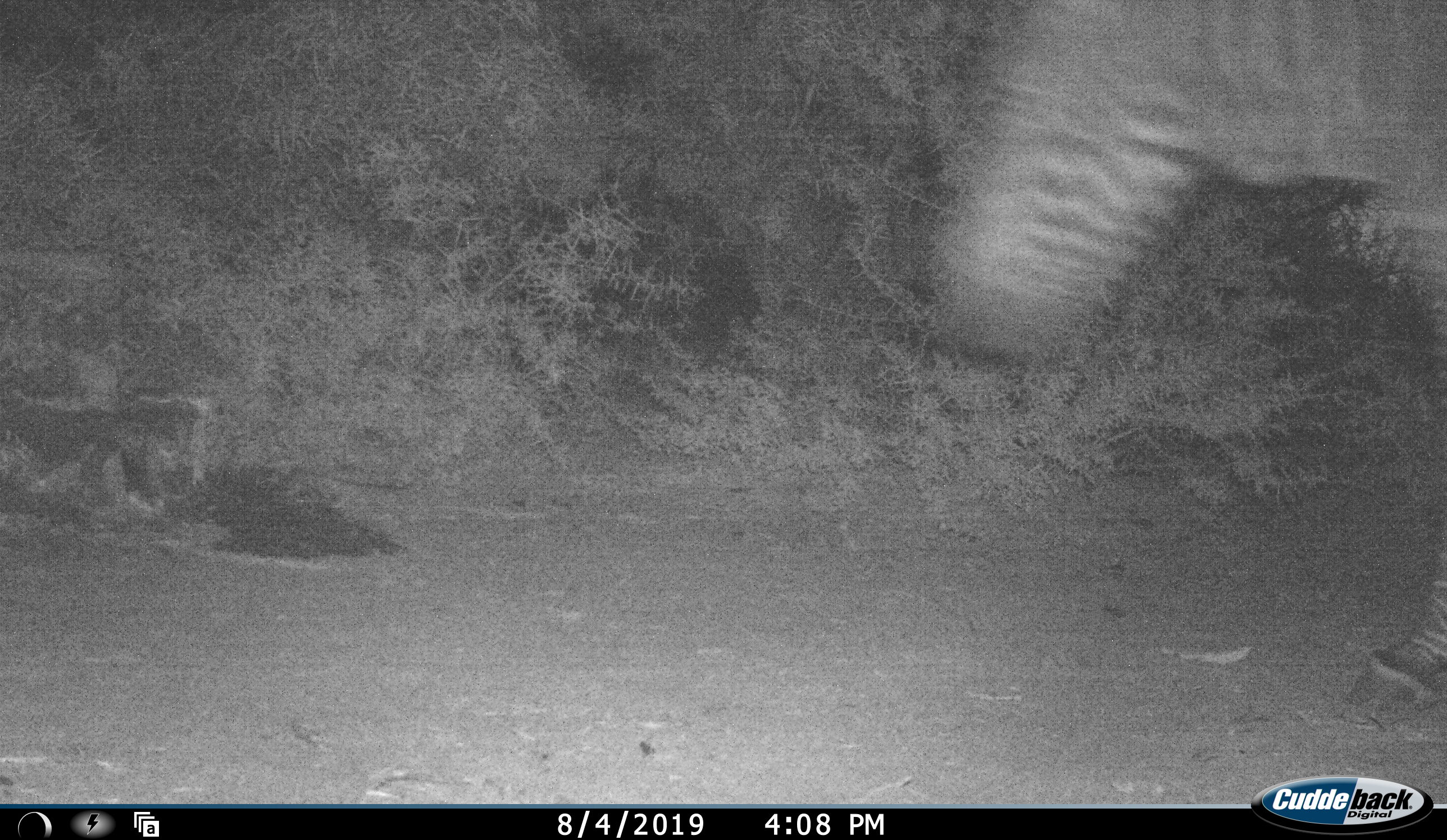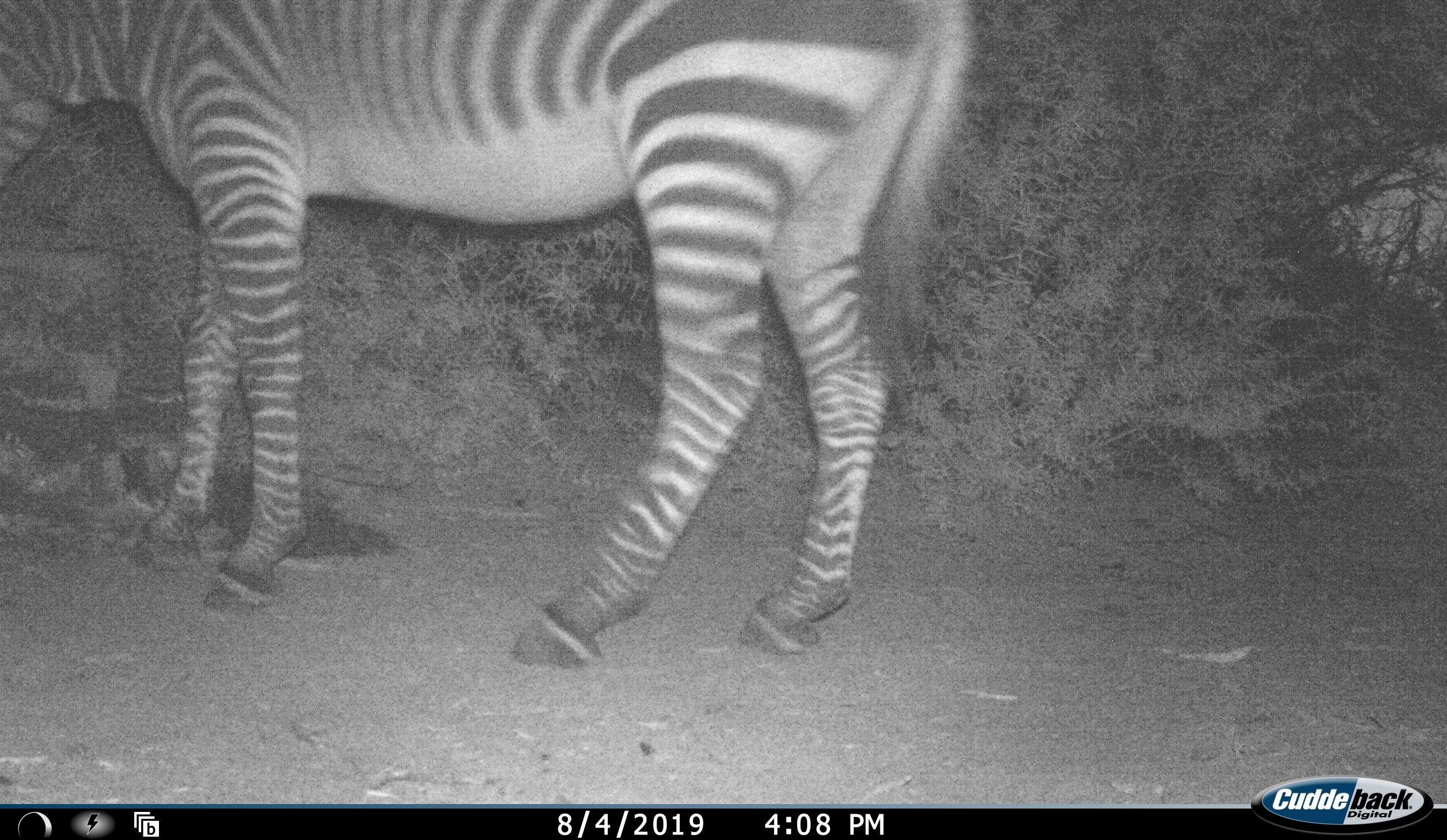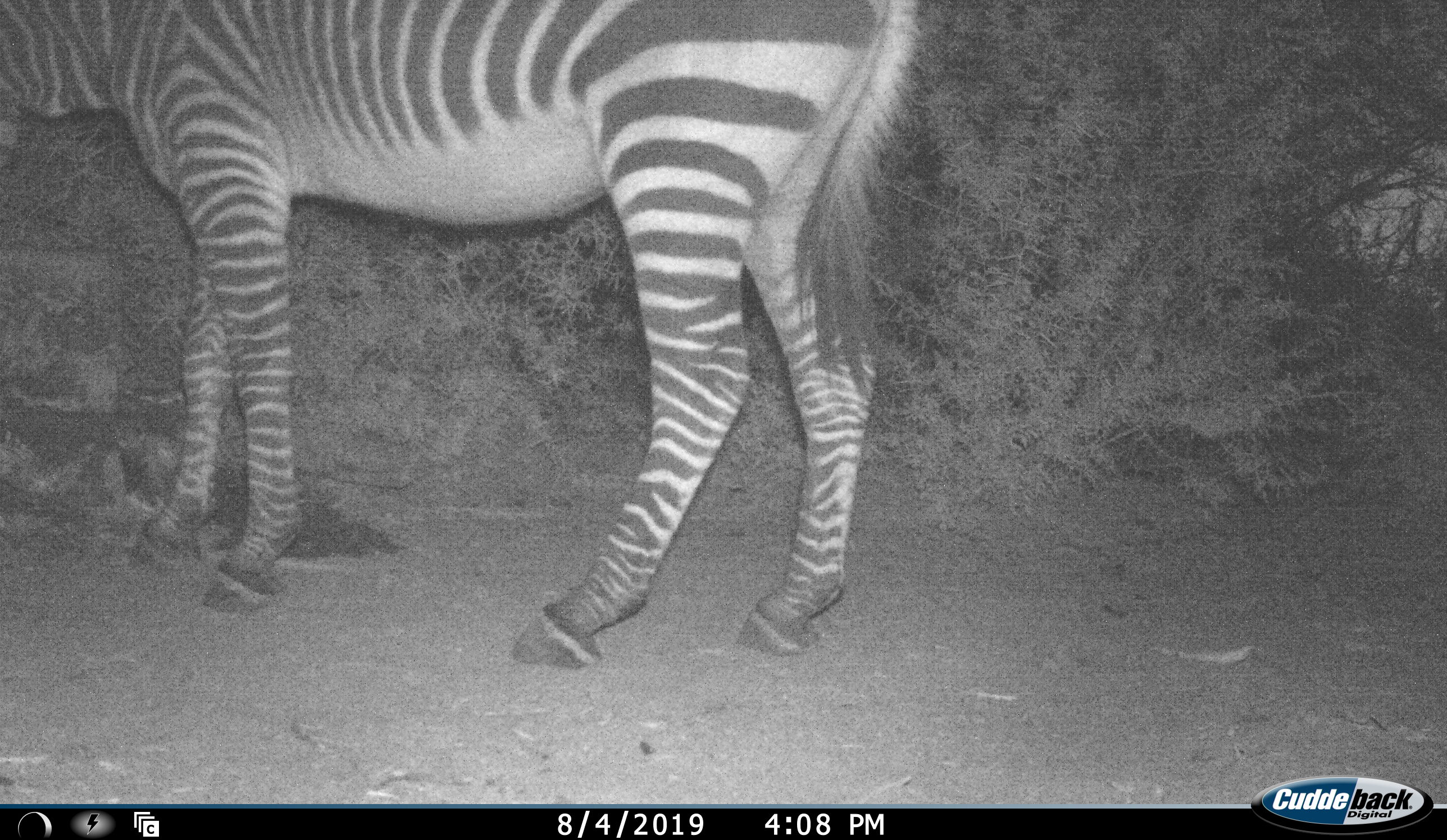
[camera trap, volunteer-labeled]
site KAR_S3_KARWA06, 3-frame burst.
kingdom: Animalia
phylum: Chordata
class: Mammalia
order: Perissodactyla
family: Equidae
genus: Equus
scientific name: Equus zebra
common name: mountain zebra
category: zebramountain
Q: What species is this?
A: Zebramountain (mountain zebra) (Equus zebra).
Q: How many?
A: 1.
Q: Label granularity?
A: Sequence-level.